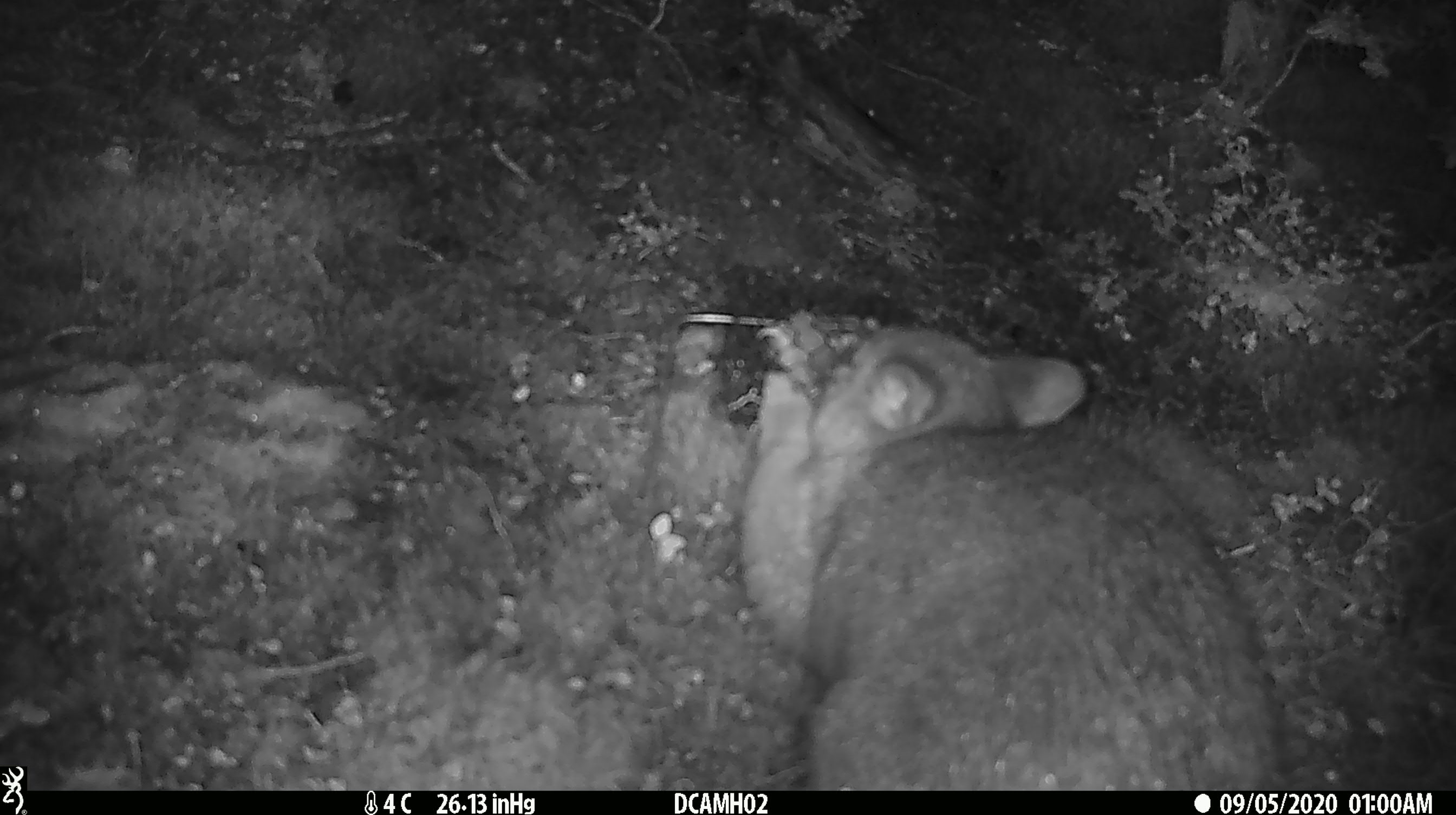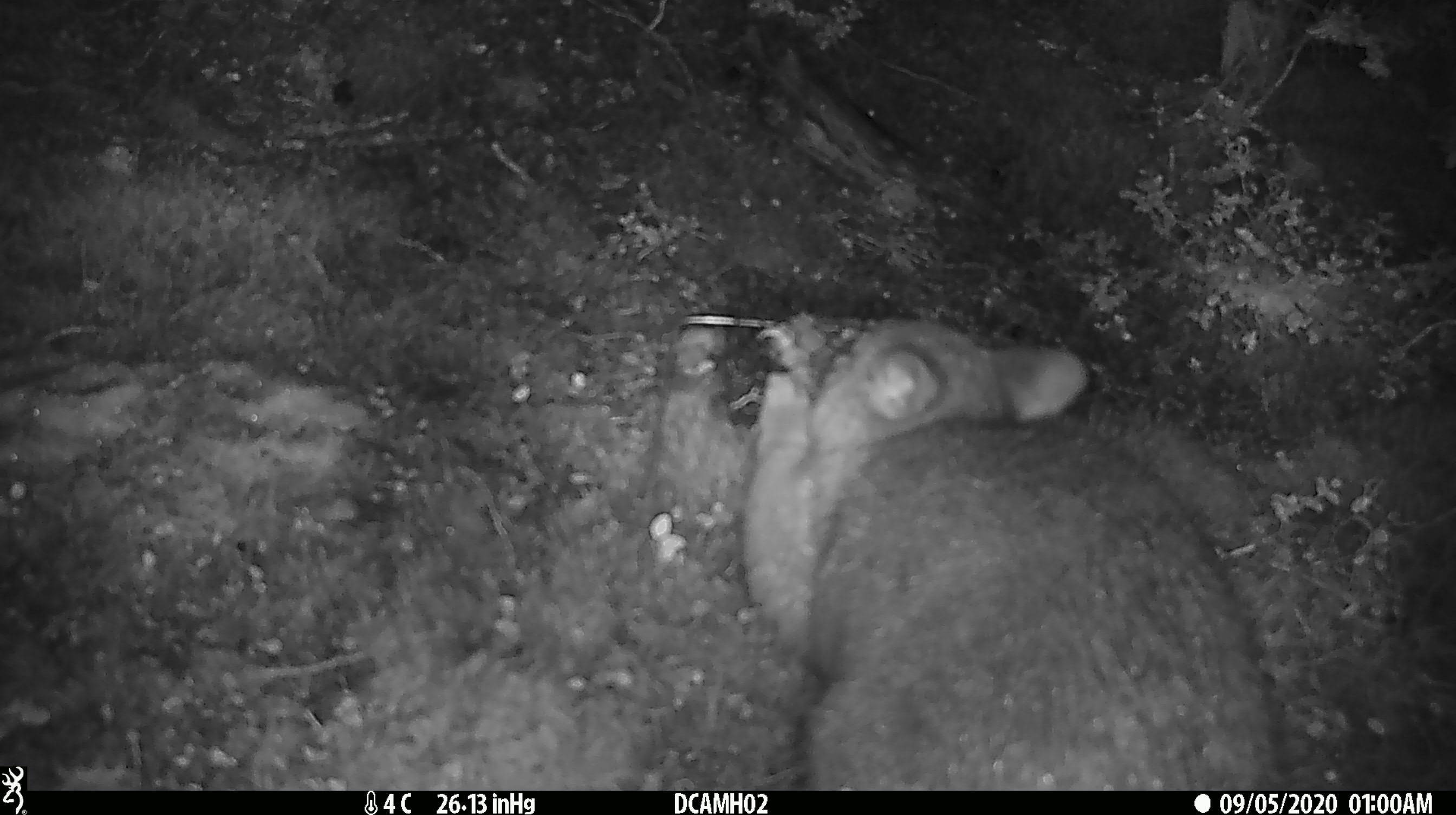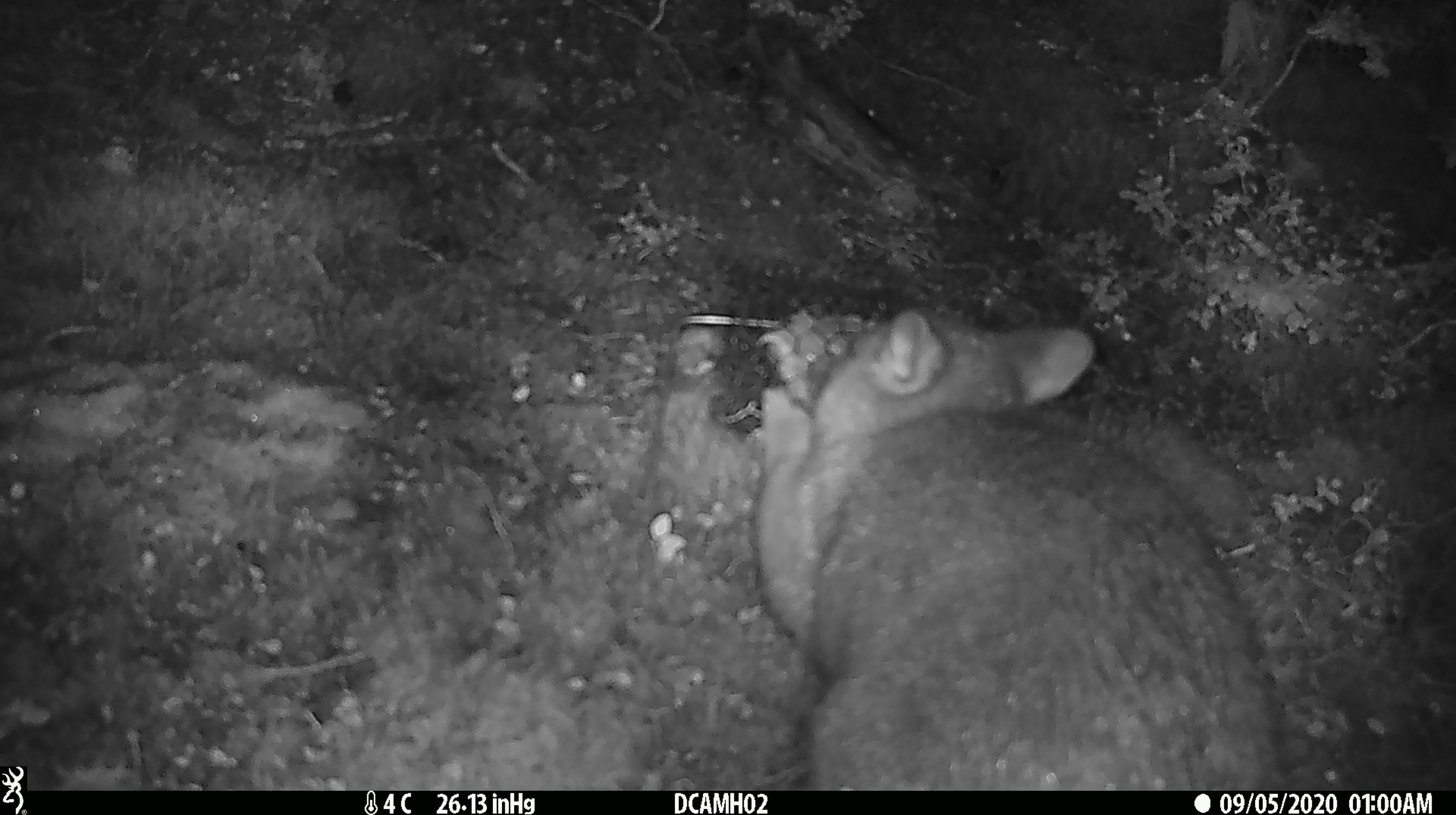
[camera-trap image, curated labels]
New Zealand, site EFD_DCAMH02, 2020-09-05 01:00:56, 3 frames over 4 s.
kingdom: Animalia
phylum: Chordata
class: Mammalia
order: Diprotodontia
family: Phalangeridae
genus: Trichosurus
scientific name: Trichosurus vulpecula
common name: common brushtail possum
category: possum